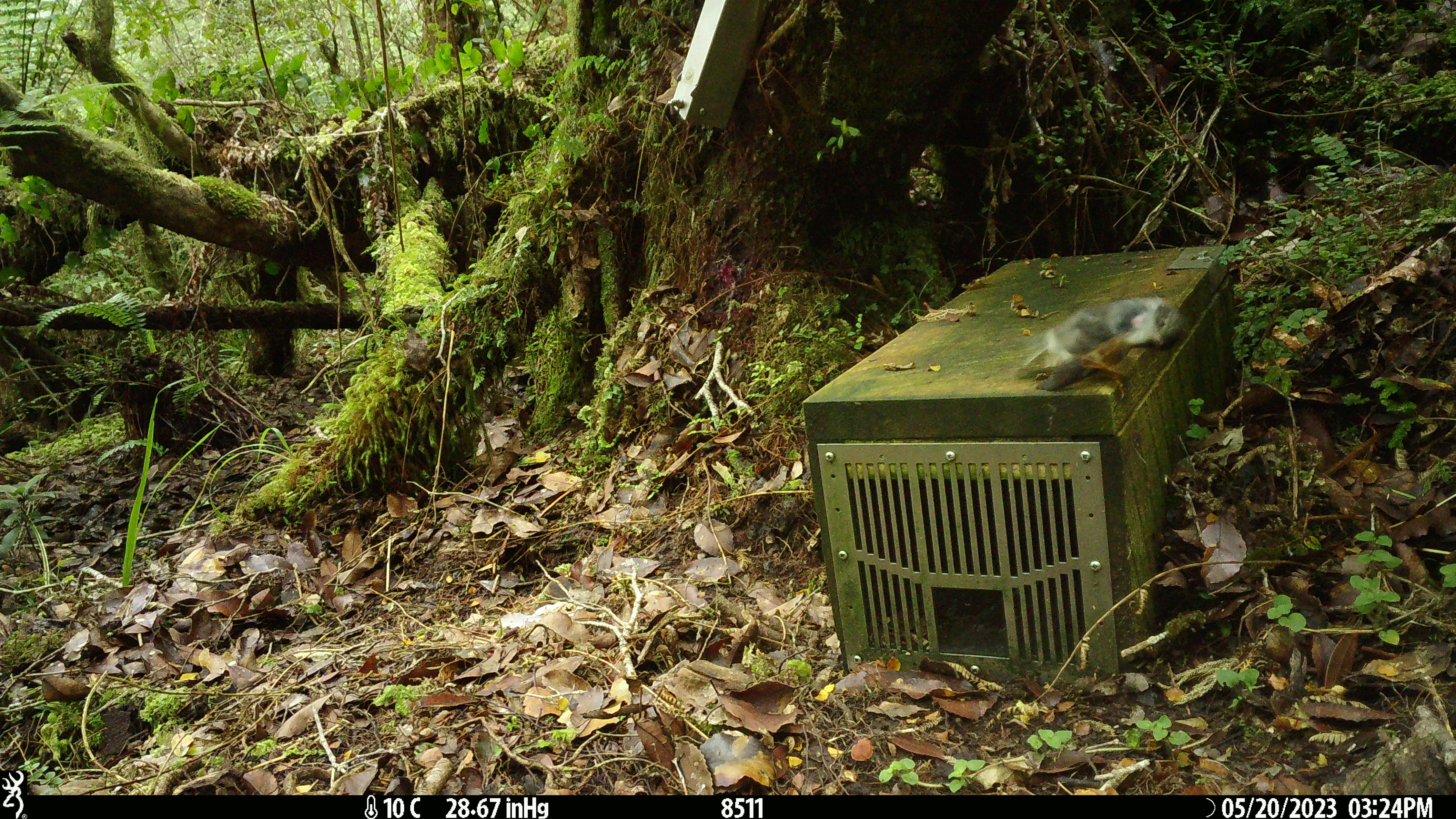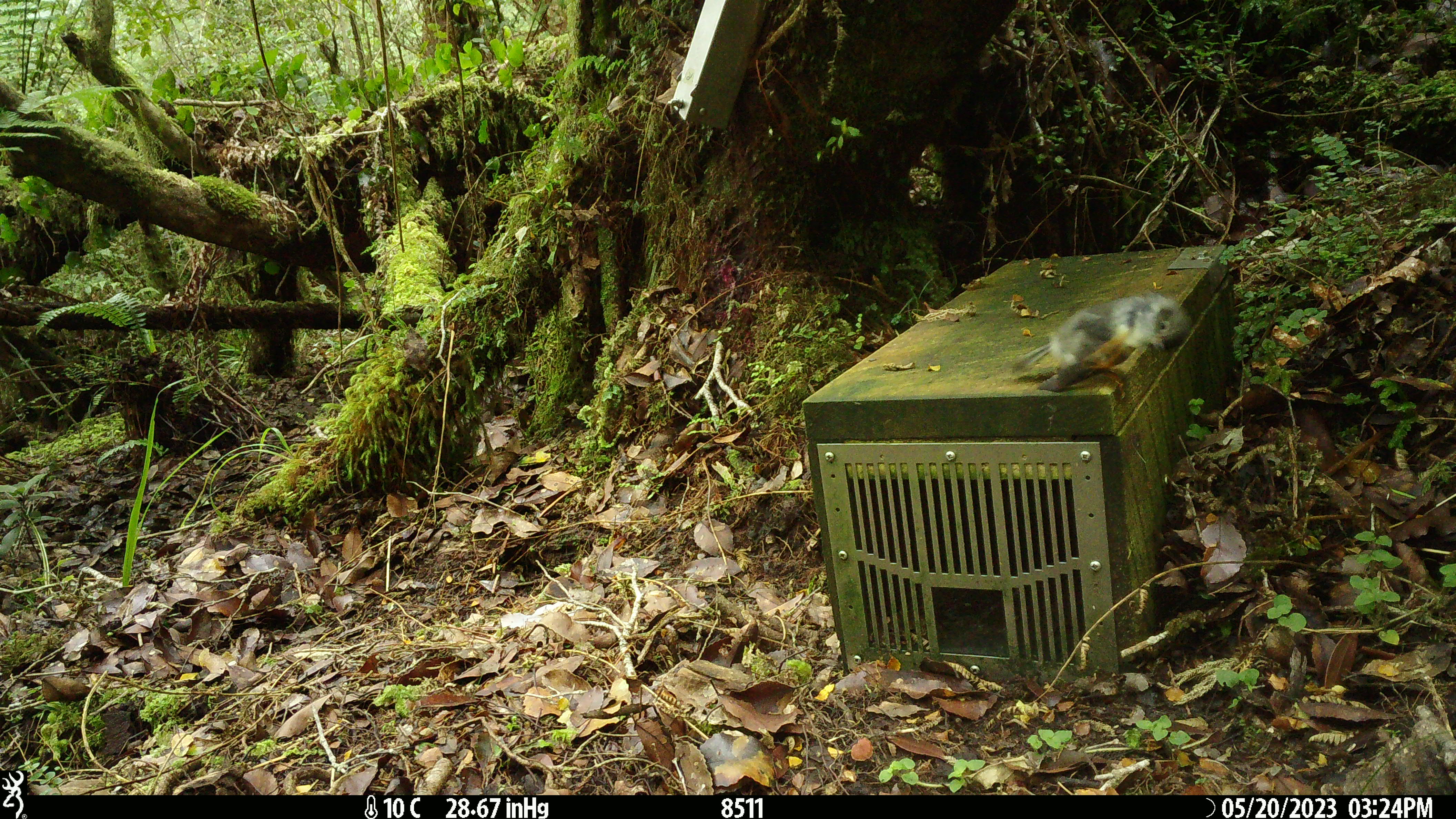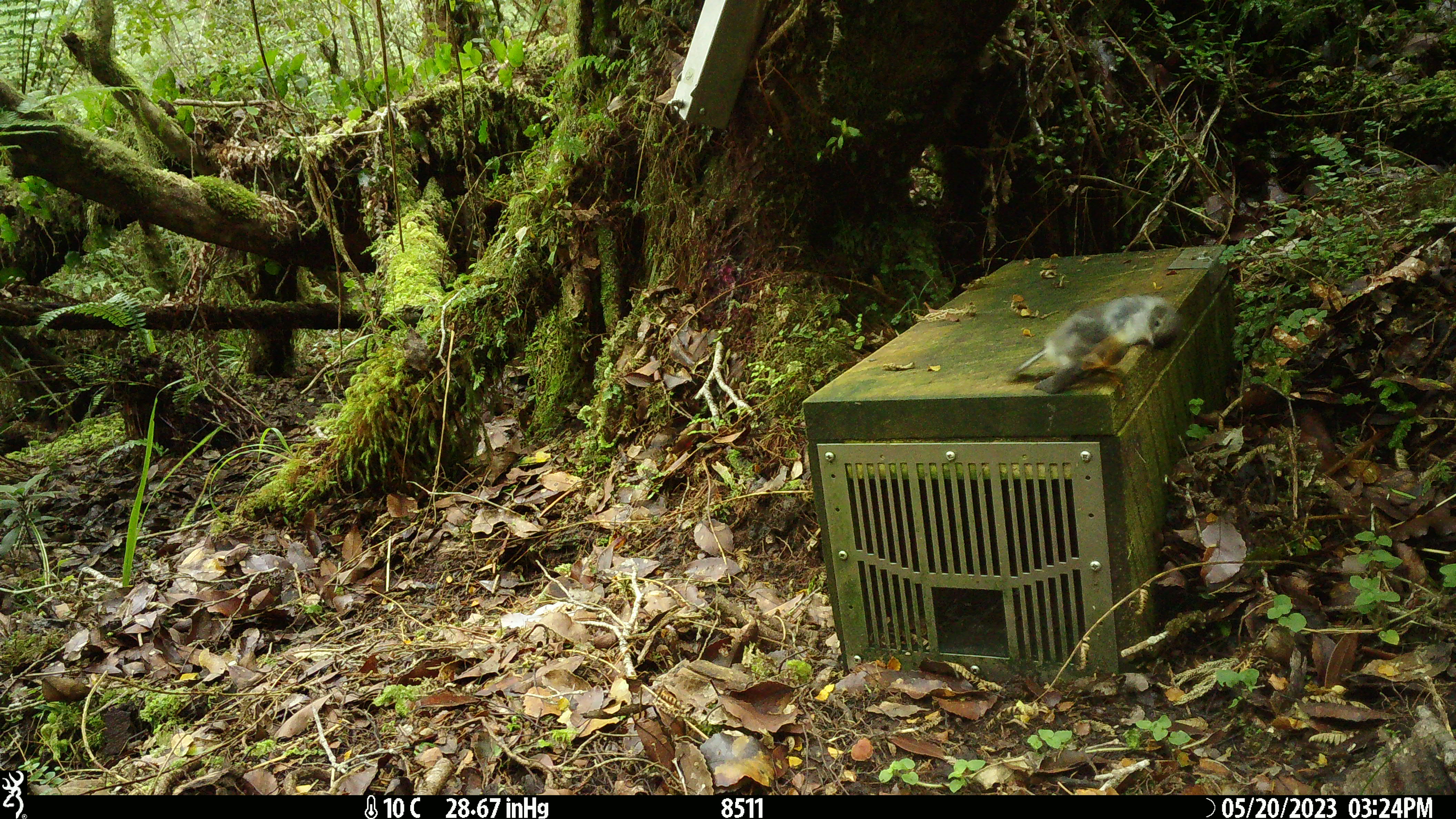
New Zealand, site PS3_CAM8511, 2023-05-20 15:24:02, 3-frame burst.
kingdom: Animalia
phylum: Chordata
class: Aves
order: Passeriformes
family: Petroicidae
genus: Petroica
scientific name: Petroica macrocephala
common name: tomtit